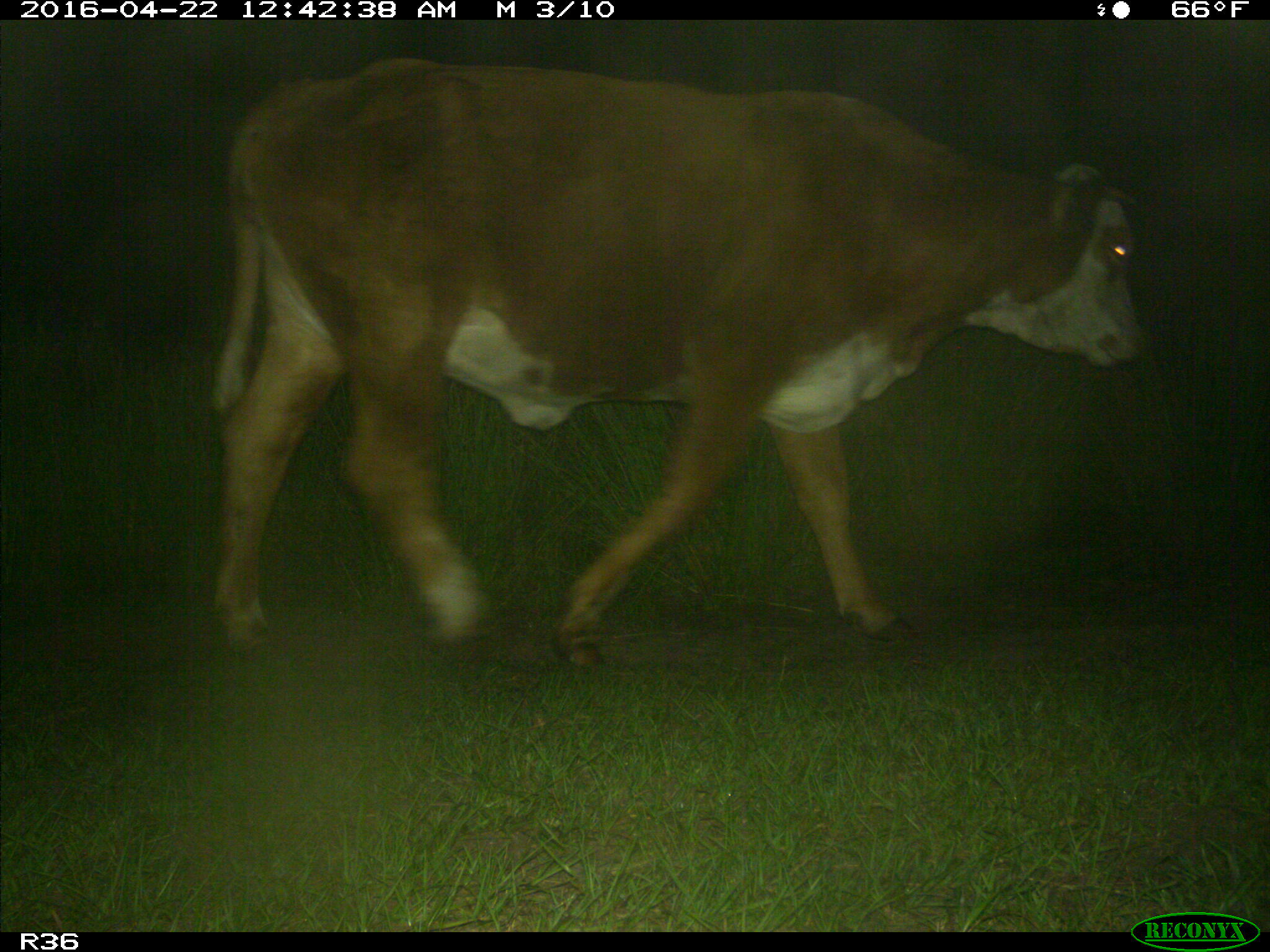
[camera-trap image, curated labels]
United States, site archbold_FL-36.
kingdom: Animalia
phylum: Chordata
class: Mammalia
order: Artiodactyla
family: Bovidae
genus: Bos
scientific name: Bos taurus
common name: domestic cow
Bos taurus (domestic cow).